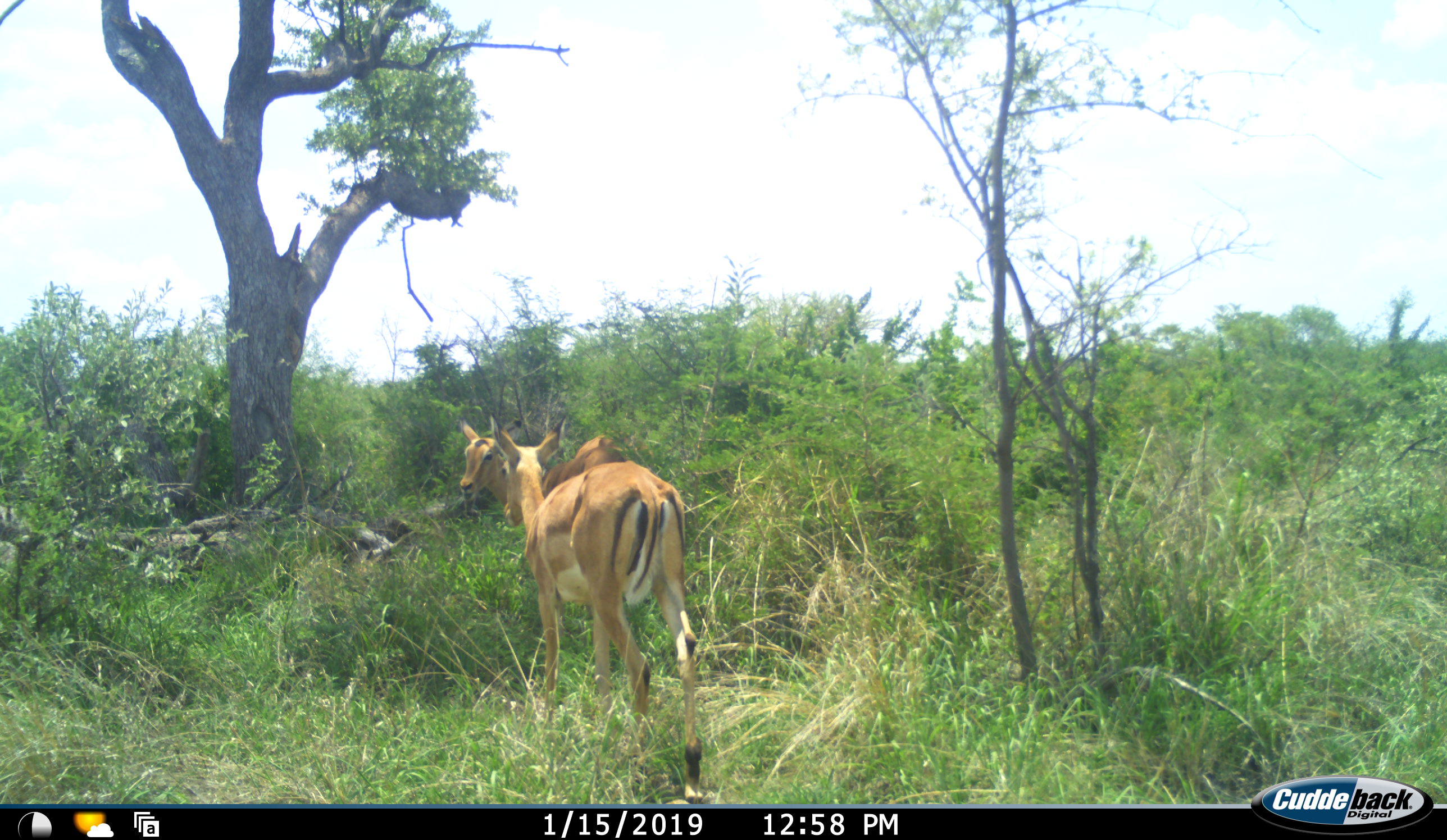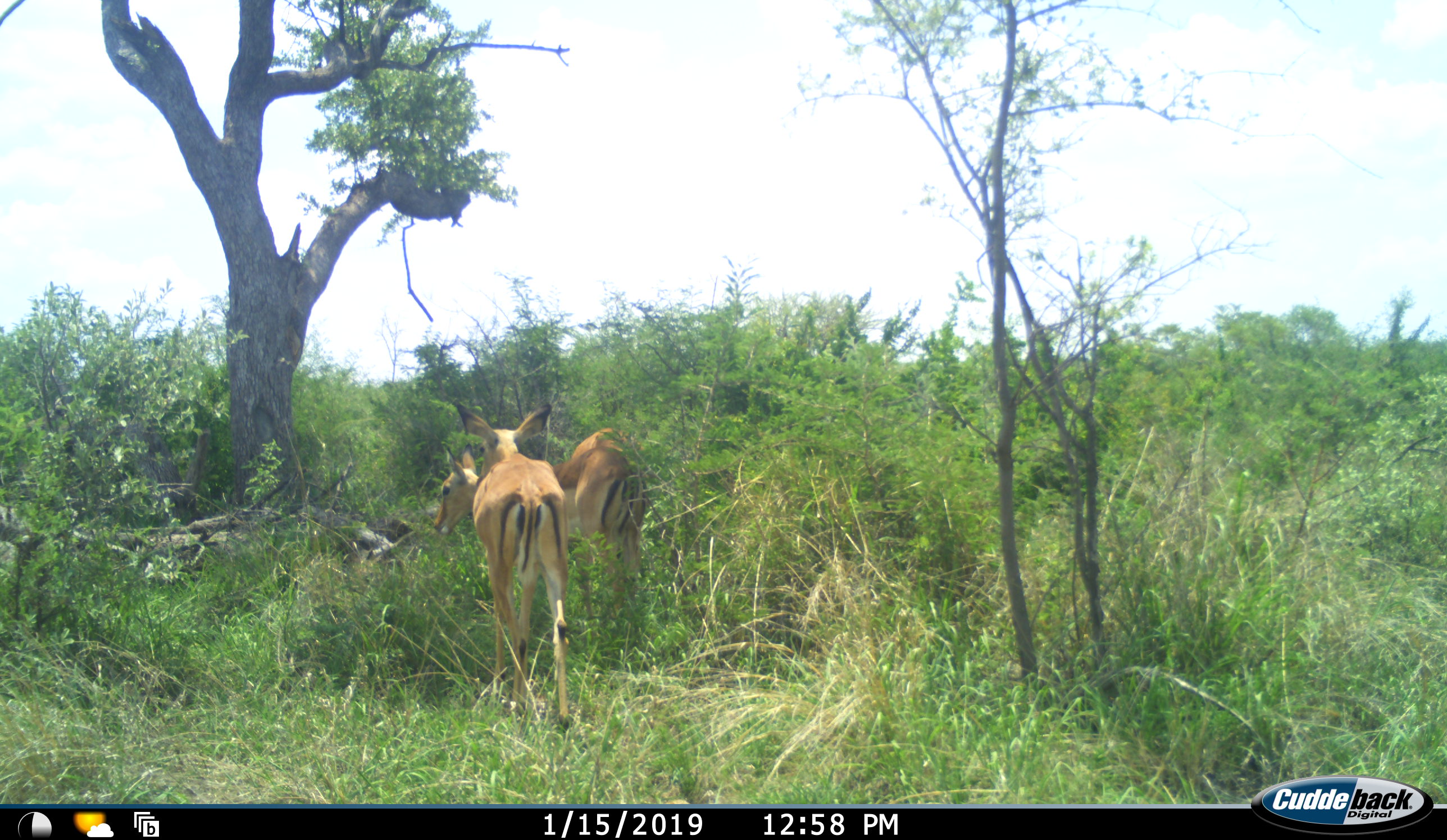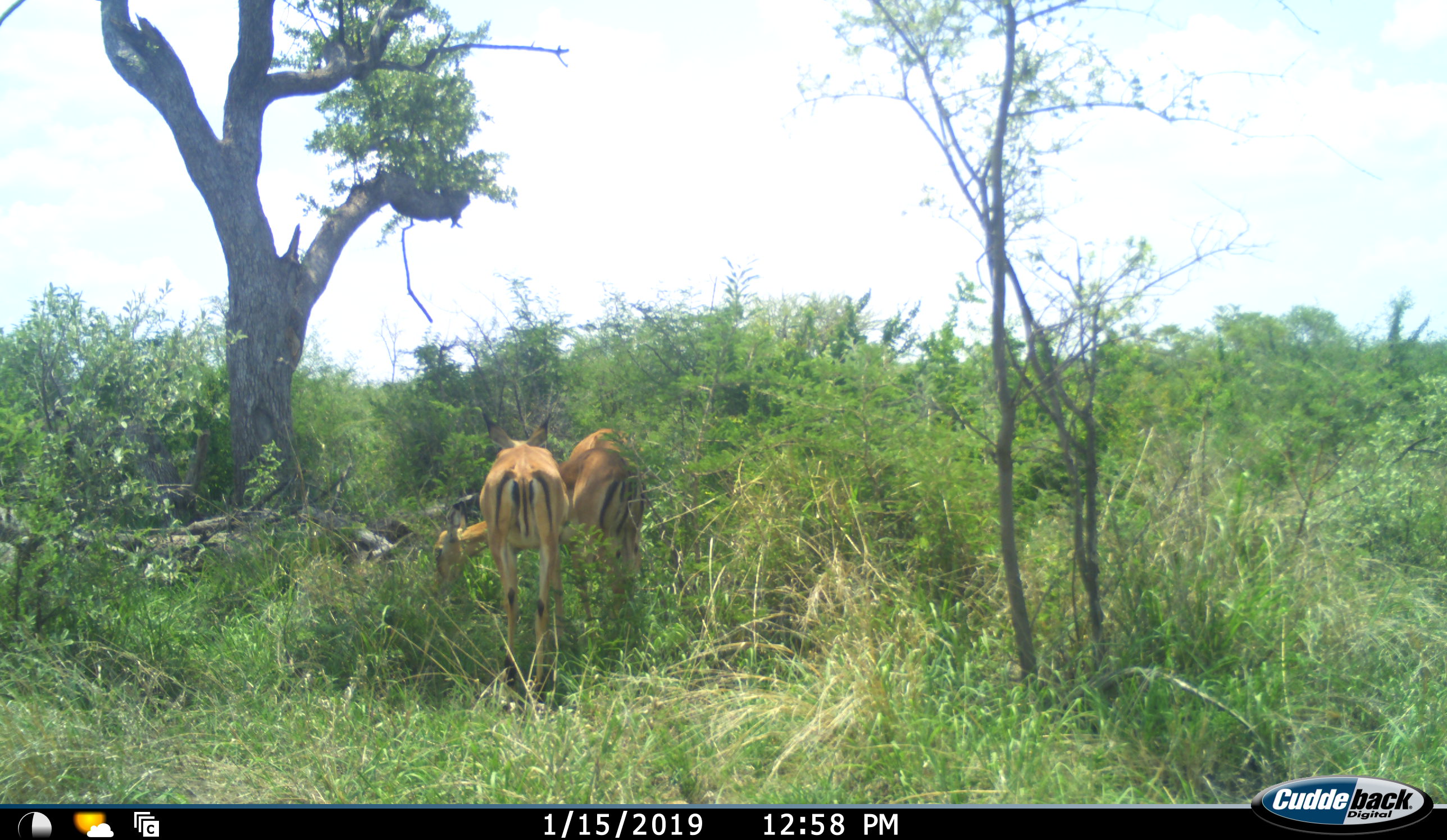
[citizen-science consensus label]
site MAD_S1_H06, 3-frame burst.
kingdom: Animalia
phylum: Chordata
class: Mammalia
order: Artiodactyla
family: Bovidae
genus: Aepyceros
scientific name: Aepyceros melampus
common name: impala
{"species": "impala (Aepyceros melampus)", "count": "2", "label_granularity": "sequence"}